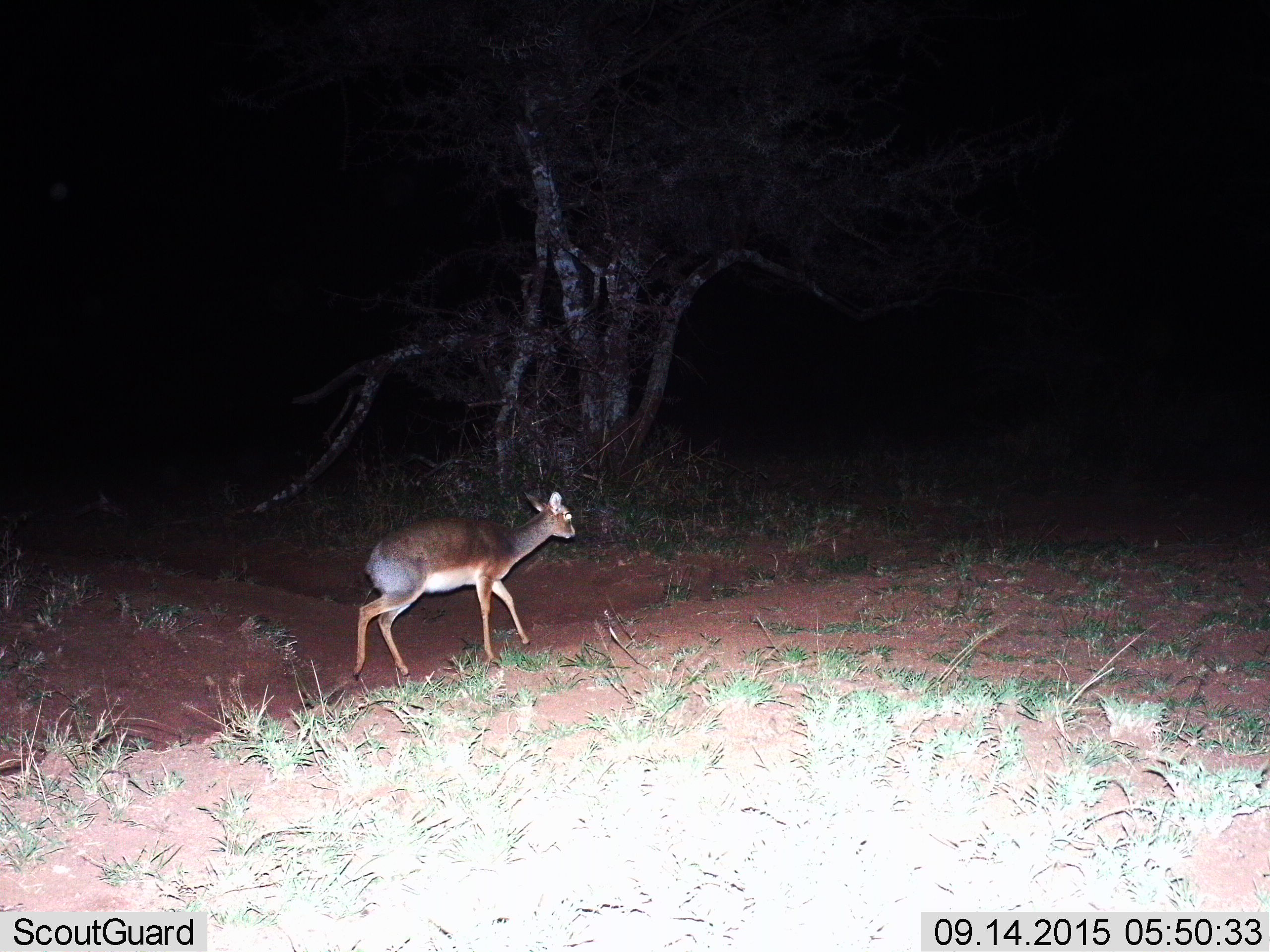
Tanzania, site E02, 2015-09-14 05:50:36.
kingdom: Animalia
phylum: Chordata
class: Mammalia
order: Artiodactyla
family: Bovidae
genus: Madoqua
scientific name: Madoqua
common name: dikdik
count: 1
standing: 17%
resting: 0%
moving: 92%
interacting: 0%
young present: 0%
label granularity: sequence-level